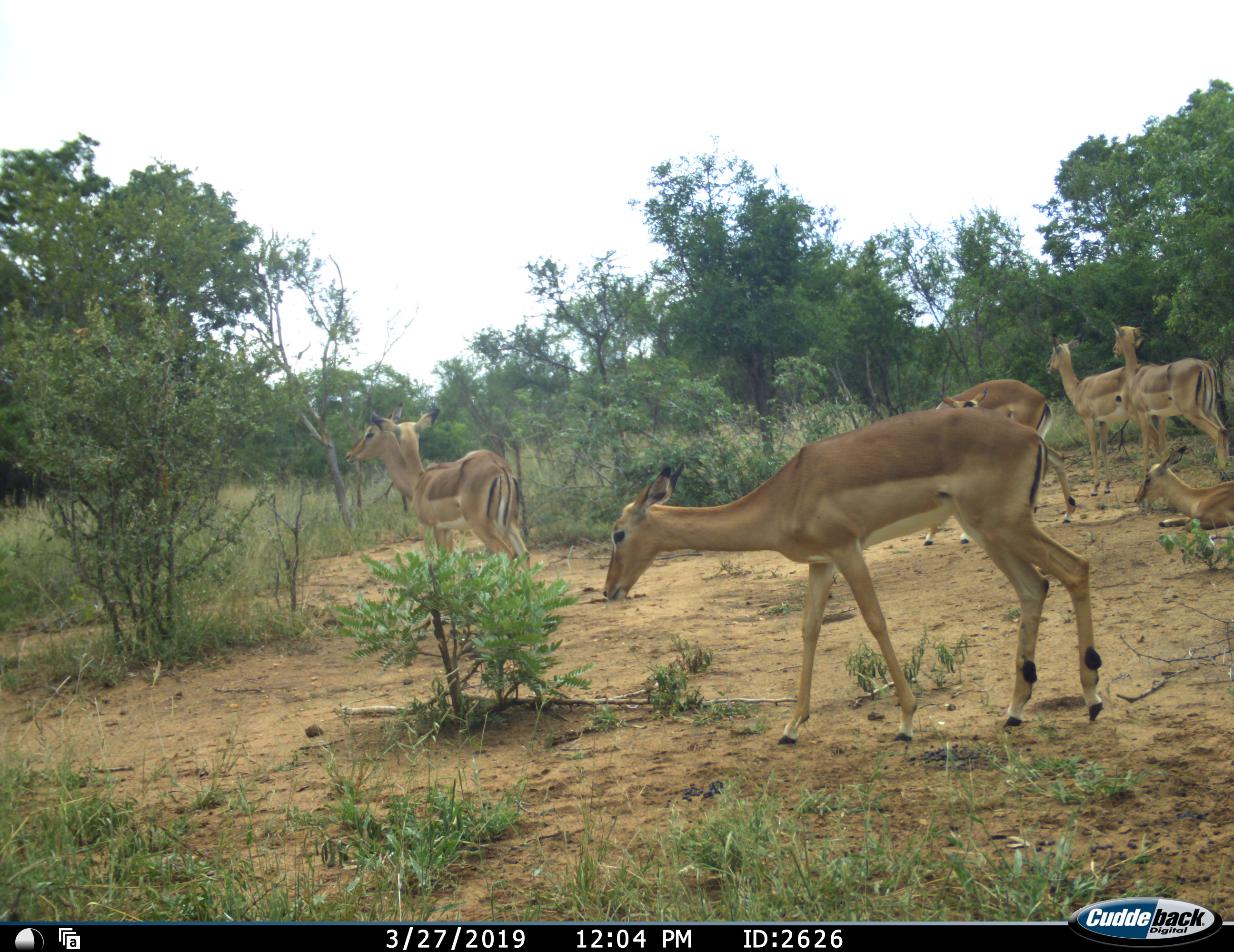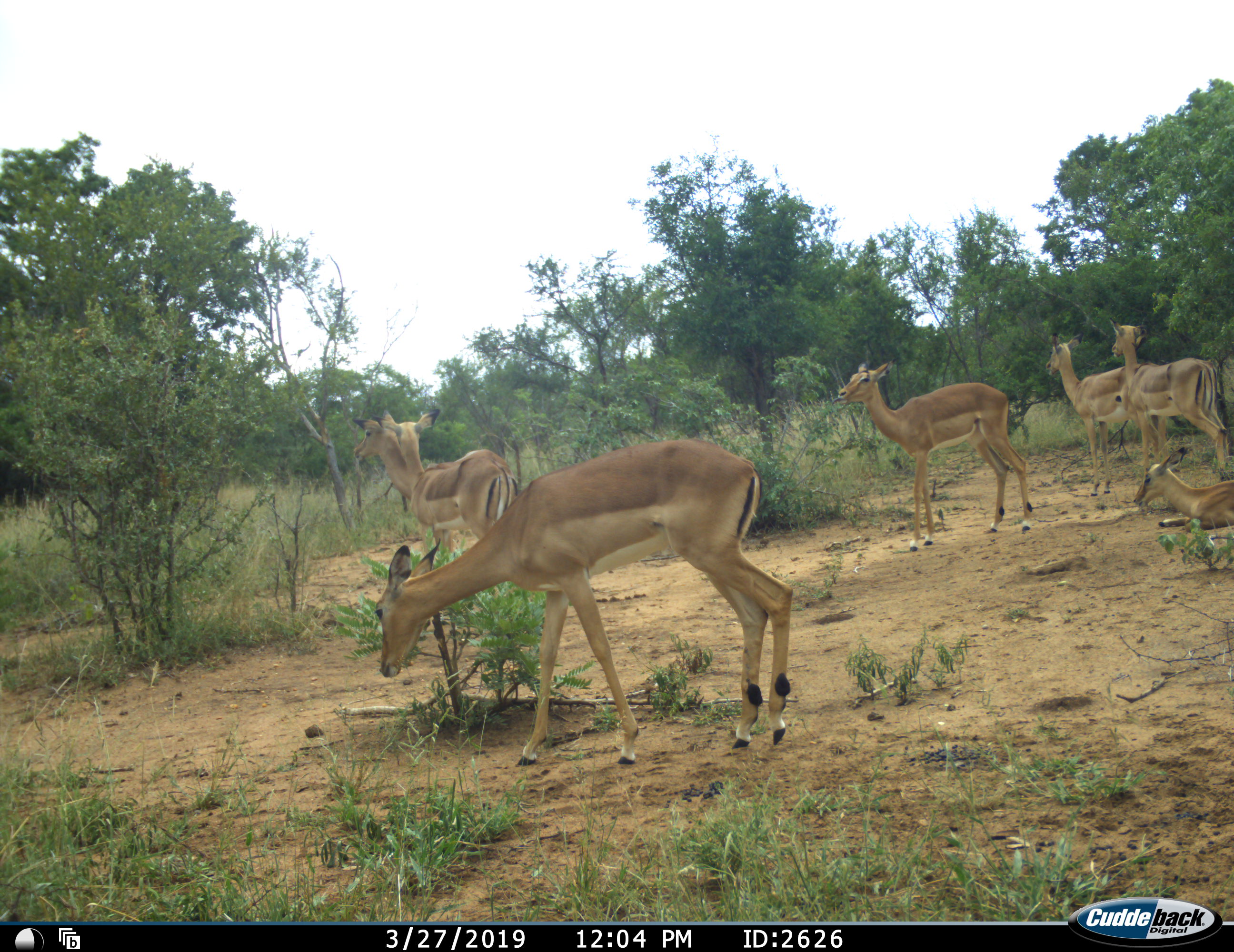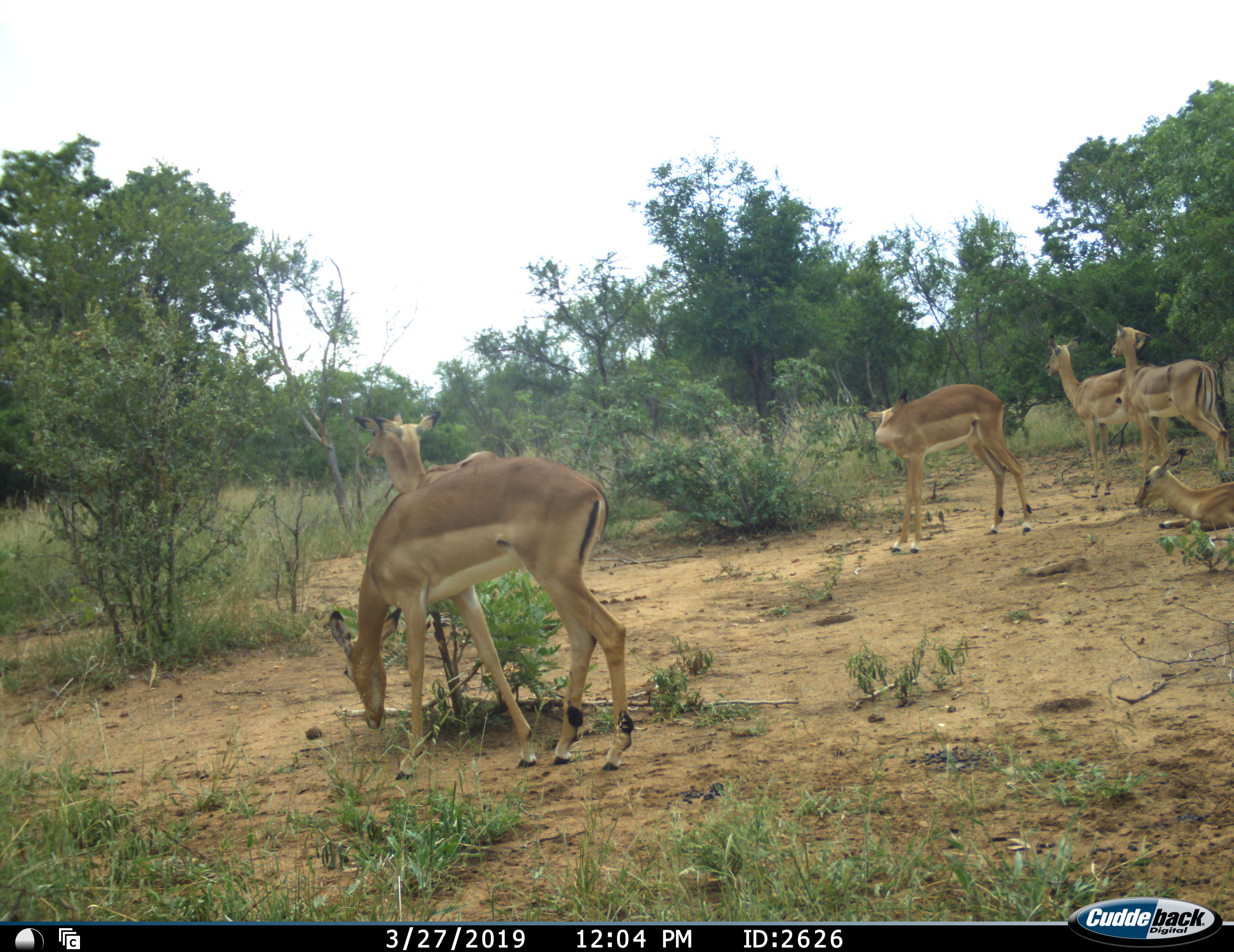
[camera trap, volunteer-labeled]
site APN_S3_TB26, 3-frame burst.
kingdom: Animalia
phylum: Chordata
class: Mammalia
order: Artiodactyla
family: Bovidae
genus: Aepyceros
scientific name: Aepyceros melampus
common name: impala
Impala (Aepyceros melampus), count 7. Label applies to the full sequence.